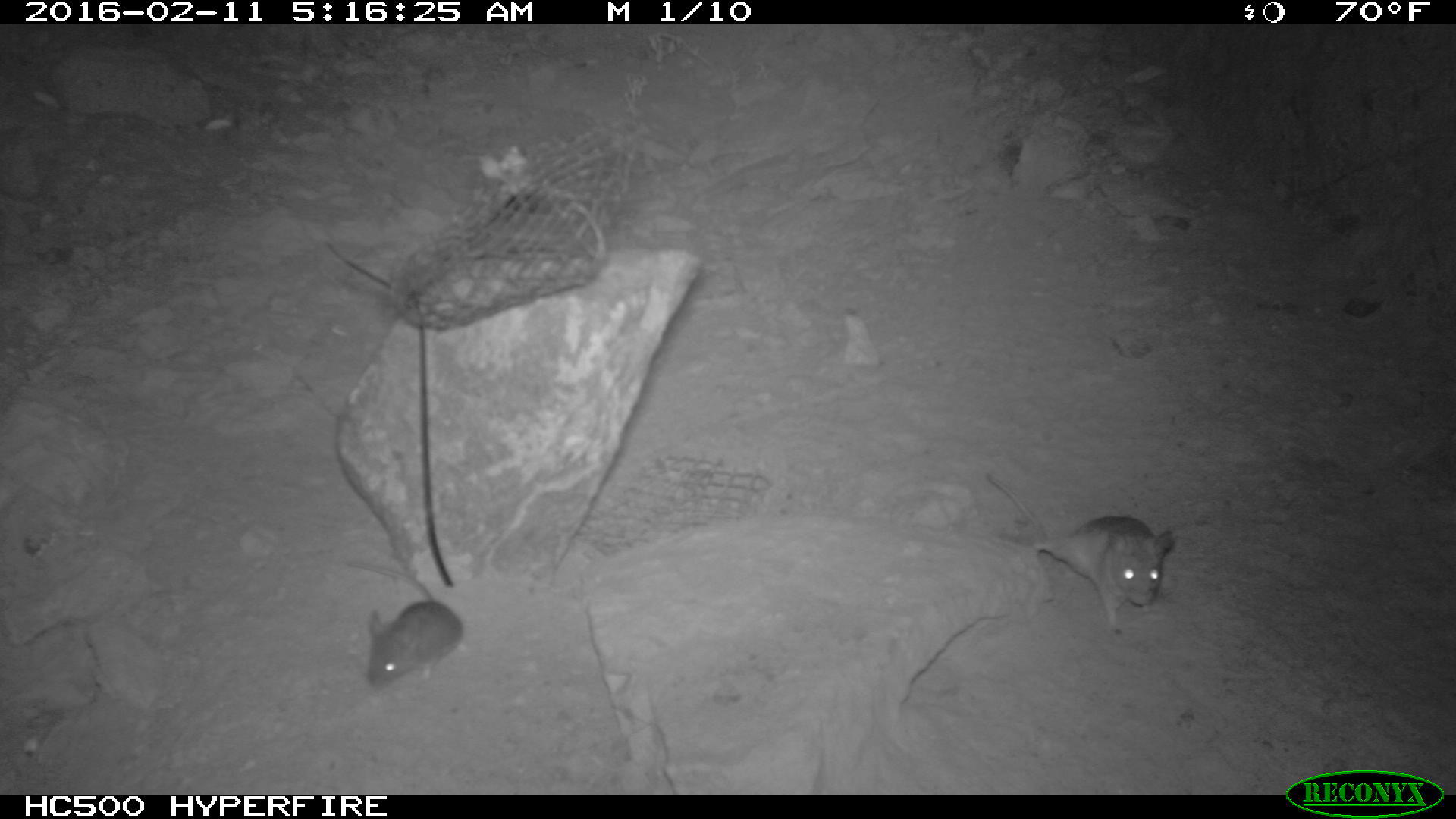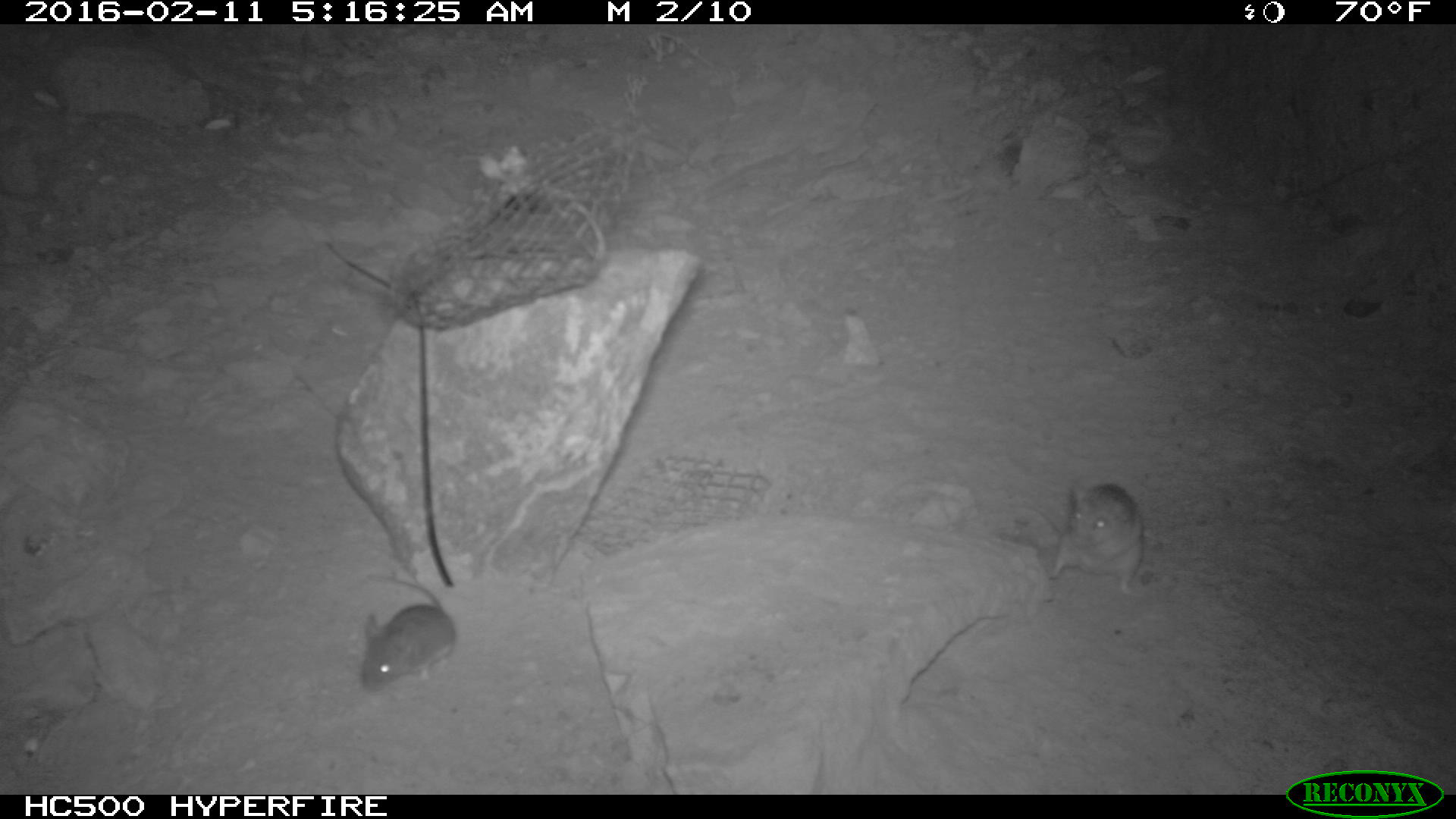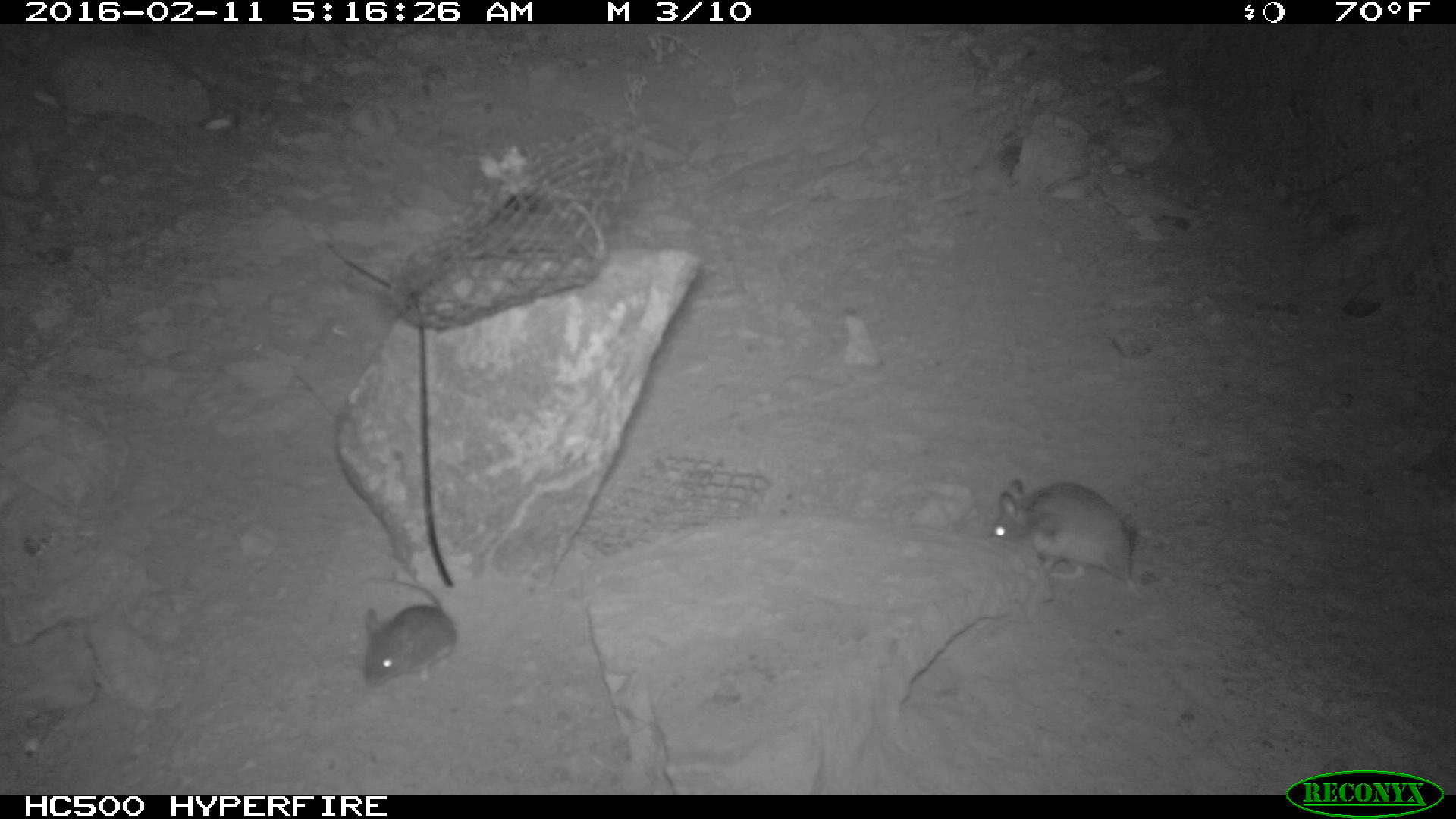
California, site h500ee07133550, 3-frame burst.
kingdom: Animalia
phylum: Chordata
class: Mammalia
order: Rodentia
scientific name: Rodentia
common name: rodent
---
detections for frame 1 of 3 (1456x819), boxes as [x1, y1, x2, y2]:
rodent: [980, 465, 1176, 635]; [350, 557, 463, 689]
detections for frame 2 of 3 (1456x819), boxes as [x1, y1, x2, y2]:
rodent: [359, 574, 456, 694]; [1051, 482, 1144, 594]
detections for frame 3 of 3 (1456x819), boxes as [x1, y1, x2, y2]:
rodent: [987, 479, 1148, 602]; [362, 577, 457, 688]